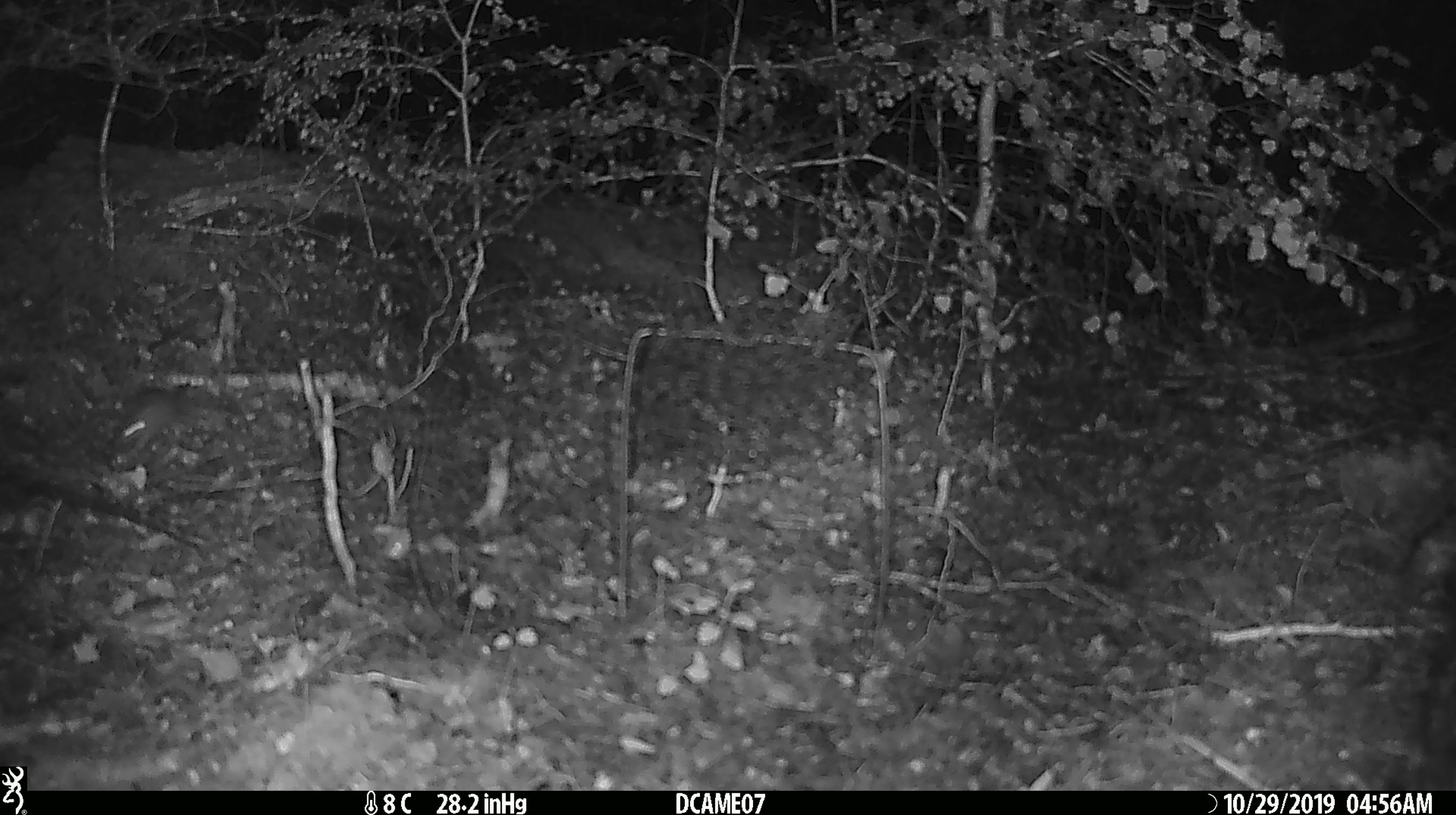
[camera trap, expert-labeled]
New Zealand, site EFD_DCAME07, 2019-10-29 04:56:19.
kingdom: Animalia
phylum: Chordata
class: Mammalia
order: Rodentia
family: Muridae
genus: Mus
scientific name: Mus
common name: mouse